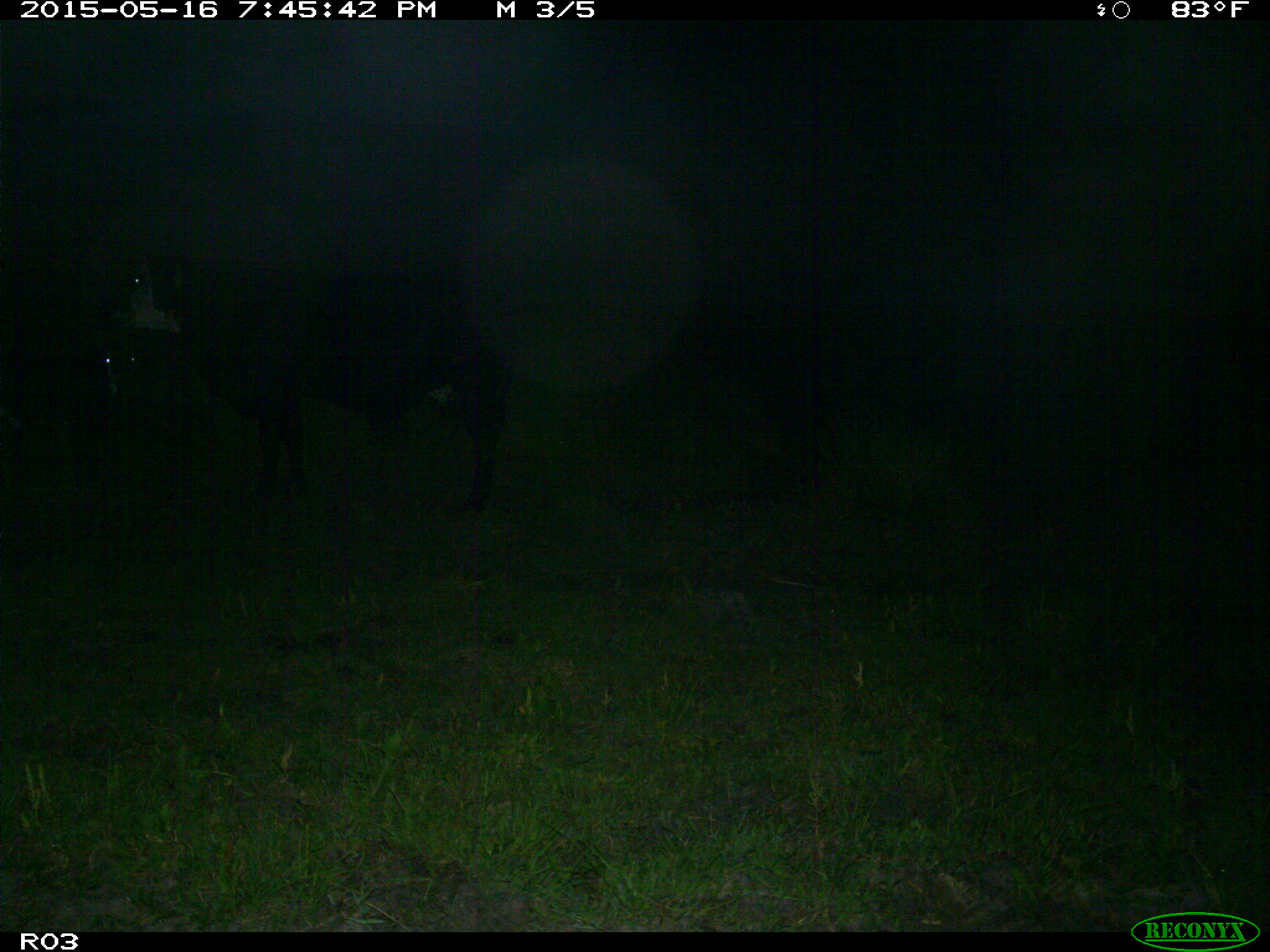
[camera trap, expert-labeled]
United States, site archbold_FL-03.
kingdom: Animalia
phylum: Chordata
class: Mammalia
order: Artiodactyla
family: Bovidae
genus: Bos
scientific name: Bos taurus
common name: domestic cow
Bos taurus (domestic cow).